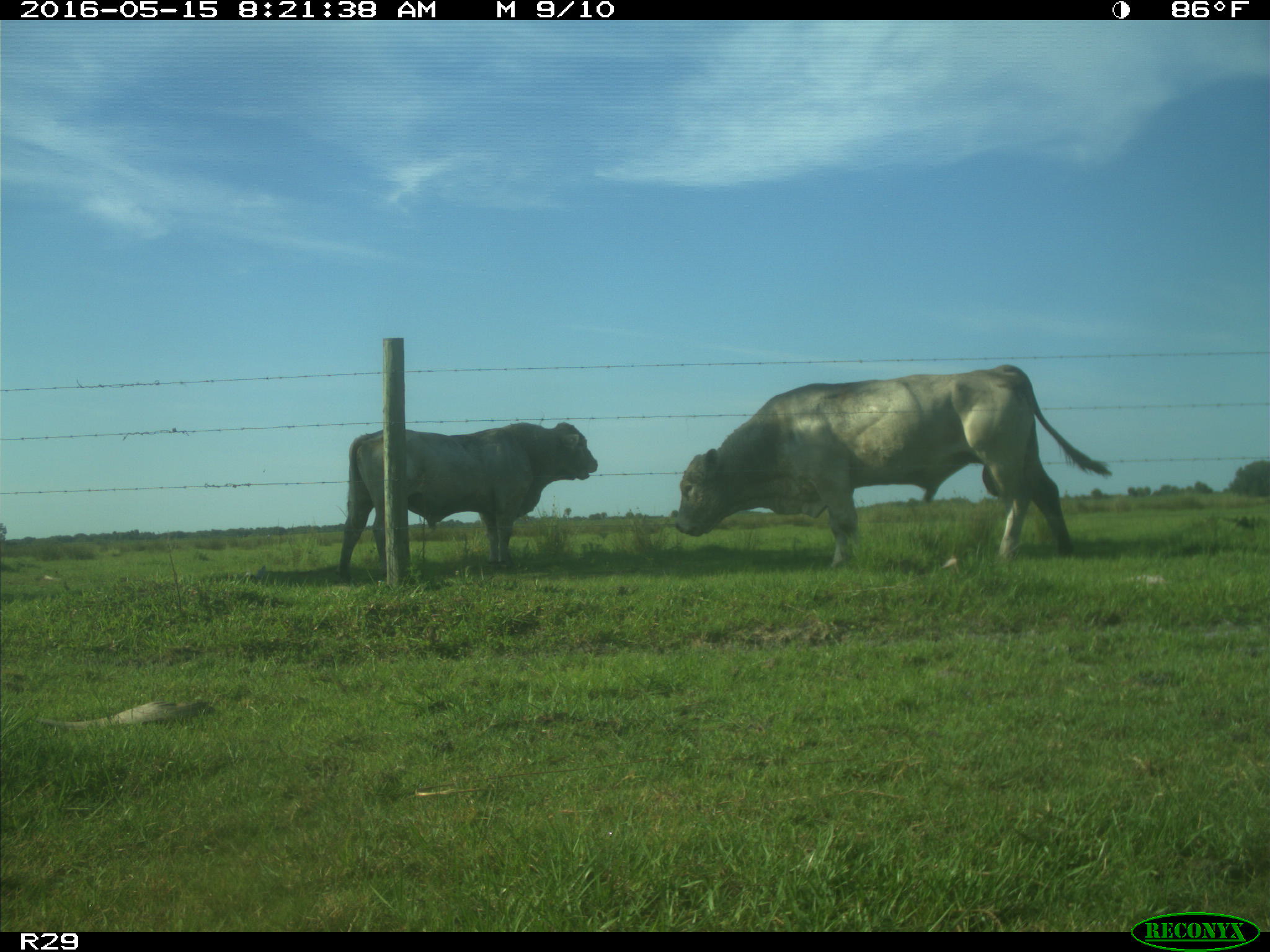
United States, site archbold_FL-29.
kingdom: Animalia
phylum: Chordata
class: Mammalia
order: Artiodactyla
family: Bovidae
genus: Bos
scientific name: Bos taurus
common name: domestic cow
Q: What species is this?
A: Bos taurus (domestic cow).